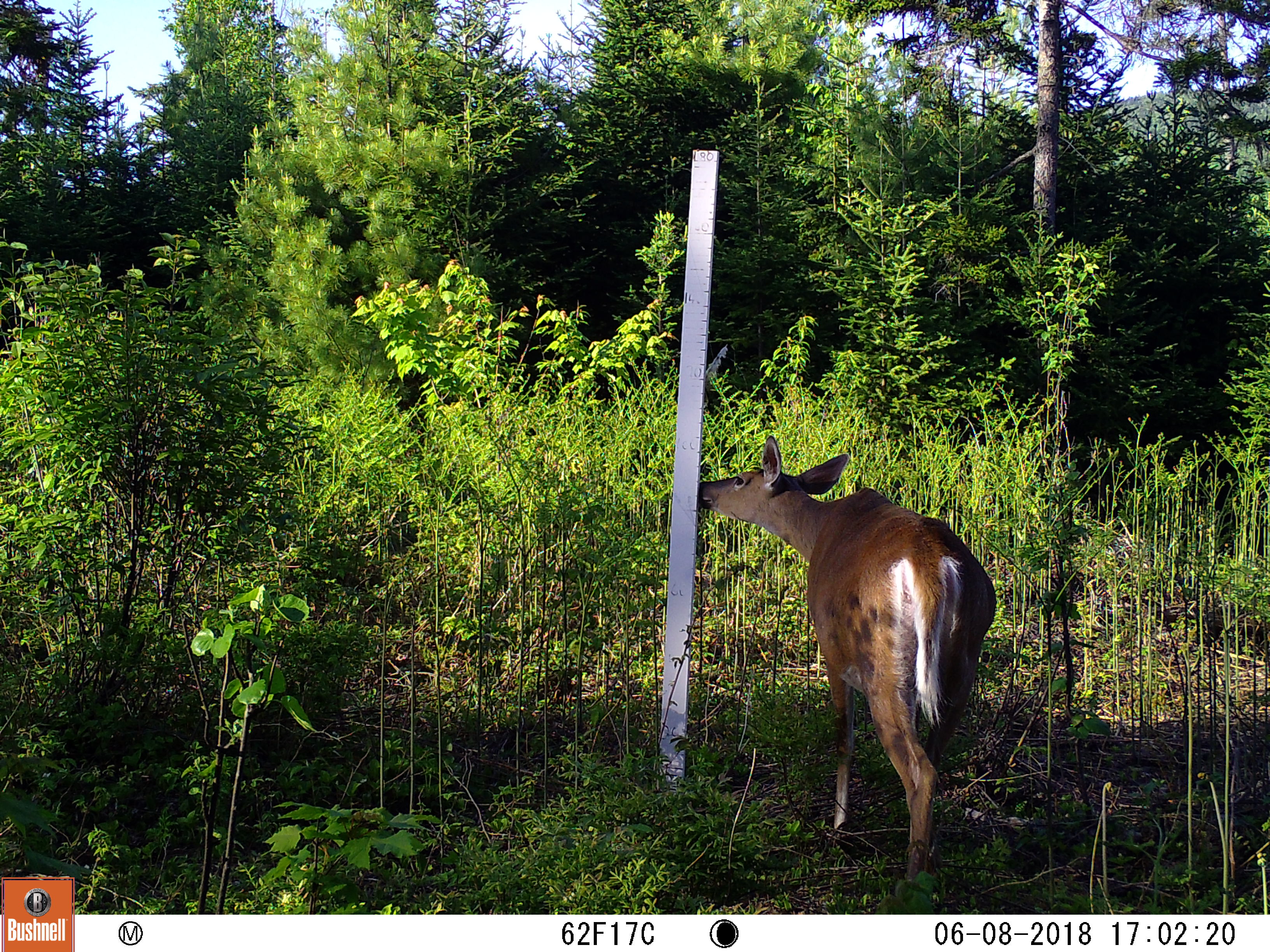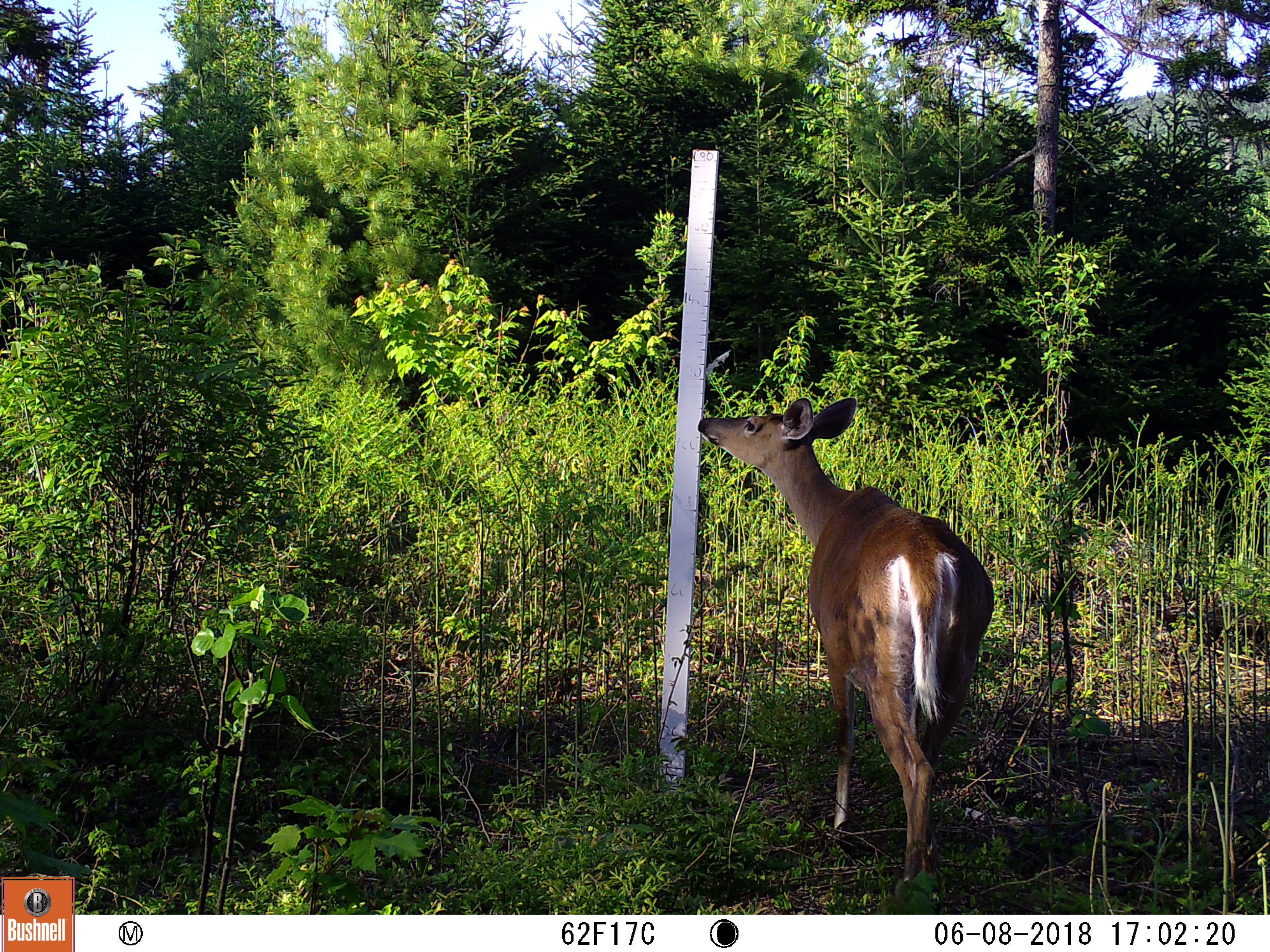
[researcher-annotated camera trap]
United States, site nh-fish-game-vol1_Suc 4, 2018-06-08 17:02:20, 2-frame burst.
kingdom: Animalia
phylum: Chordata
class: Mammalia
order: Artiodactyla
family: Cervidae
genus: Odocoileus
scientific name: Odocoileus virginianus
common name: white-tailed deer